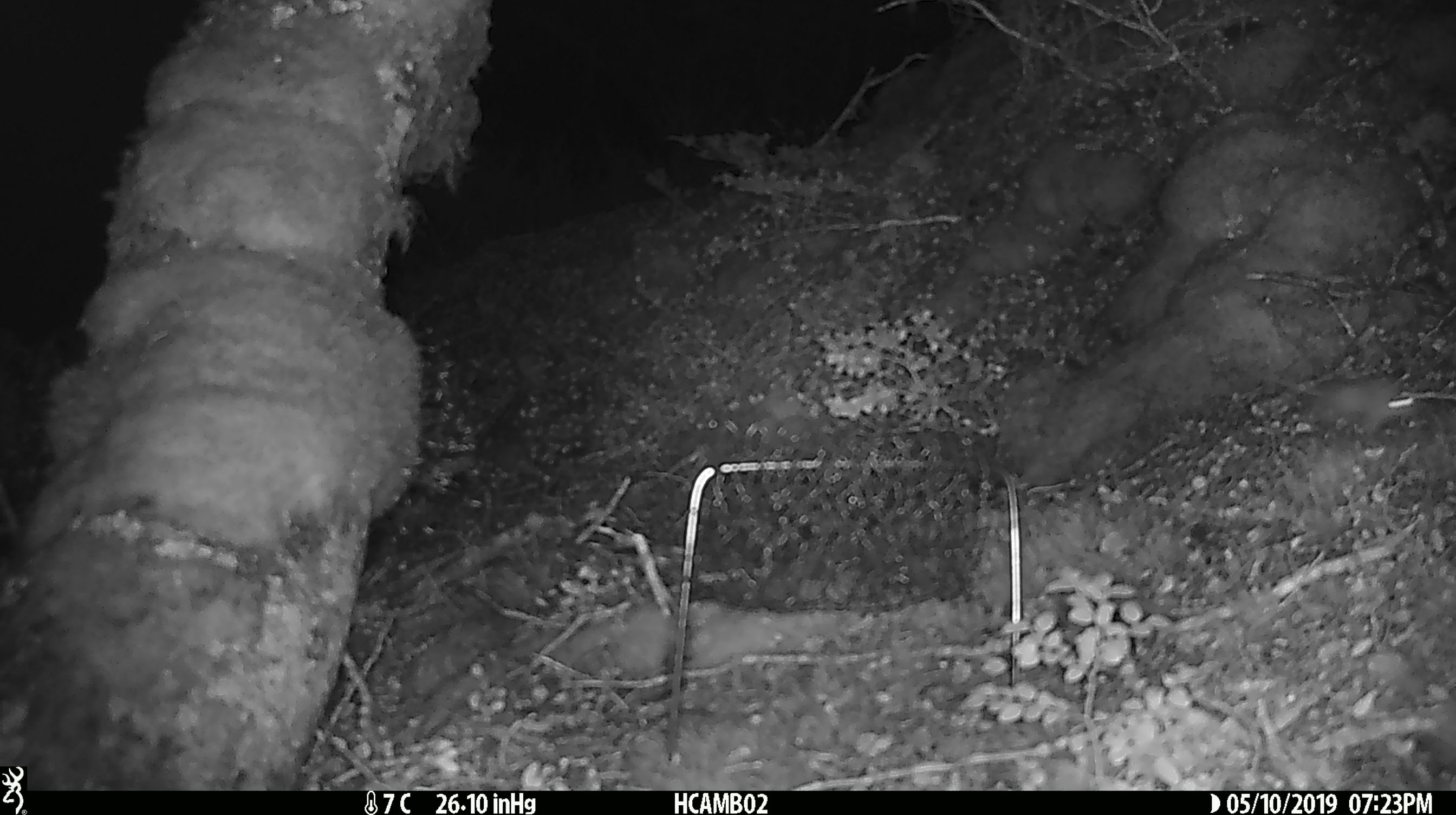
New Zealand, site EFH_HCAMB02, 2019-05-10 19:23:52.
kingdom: Animalia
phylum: Chordata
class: Mammalia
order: Rodentia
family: Muridae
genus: Mus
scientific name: Mus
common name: mouse